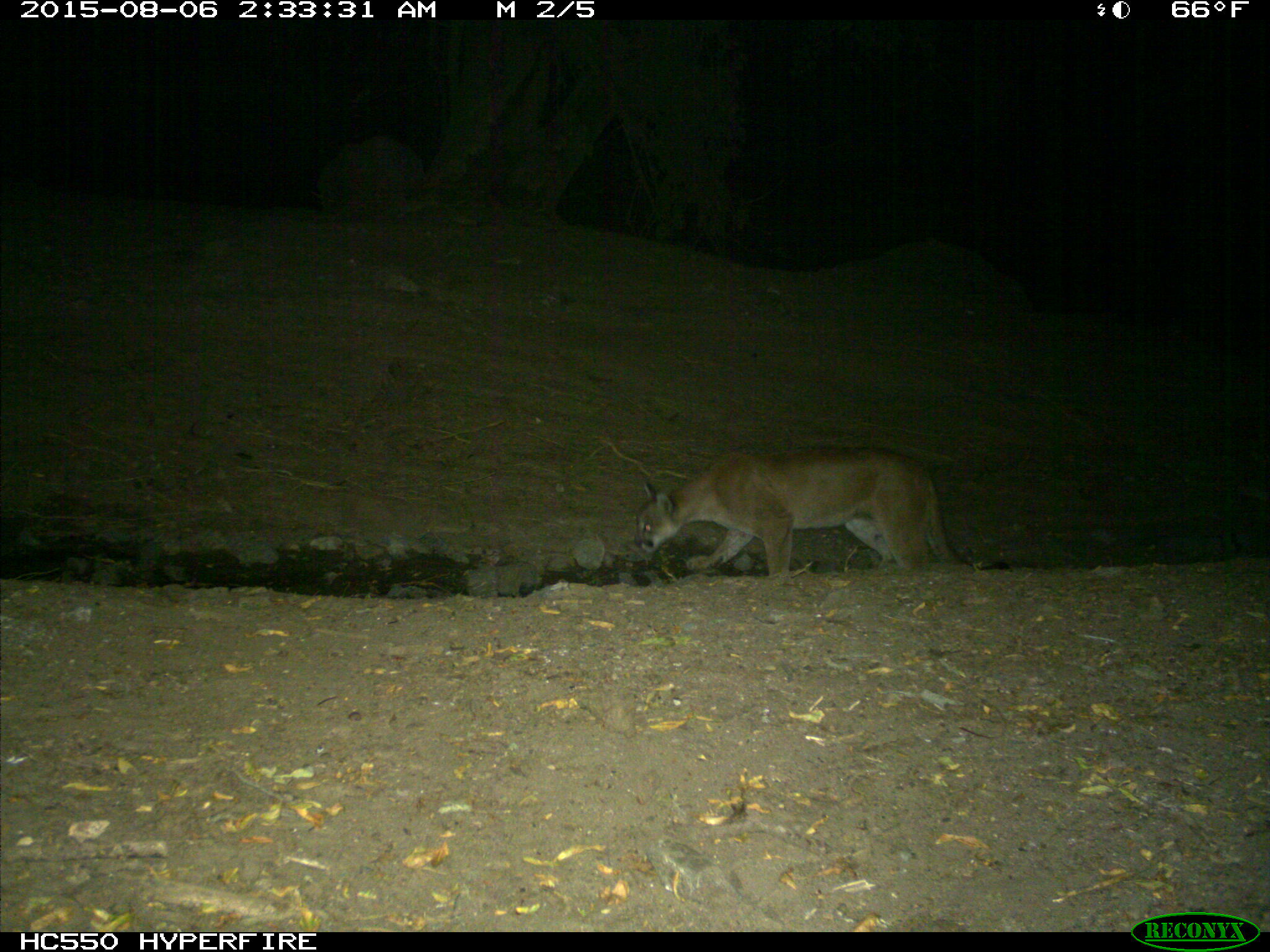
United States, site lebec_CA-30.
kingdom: Animalia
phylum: Chordata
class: Mammalia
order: Carnivora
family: Felidae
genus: Puma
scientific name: Puma concolor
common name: mountain lion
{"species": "Puma concolor (mountain lion)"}